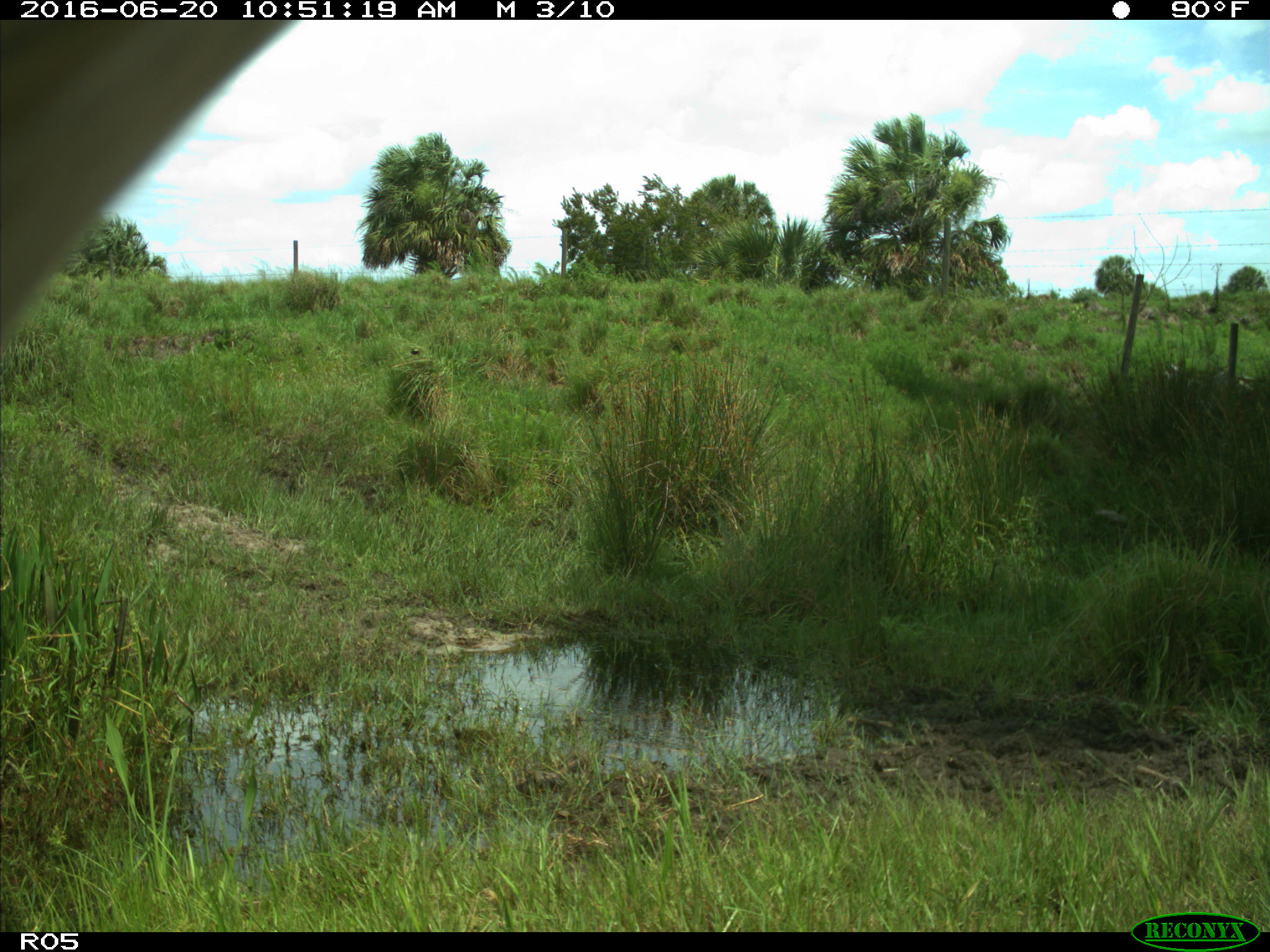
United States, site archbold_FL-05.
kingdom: Animalia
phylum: Chordata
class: Mammalia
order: Artiodactyla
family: Bovidae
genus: Bos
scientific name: Bos taurus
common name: domestic cow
Bos taurus (domestic cow).